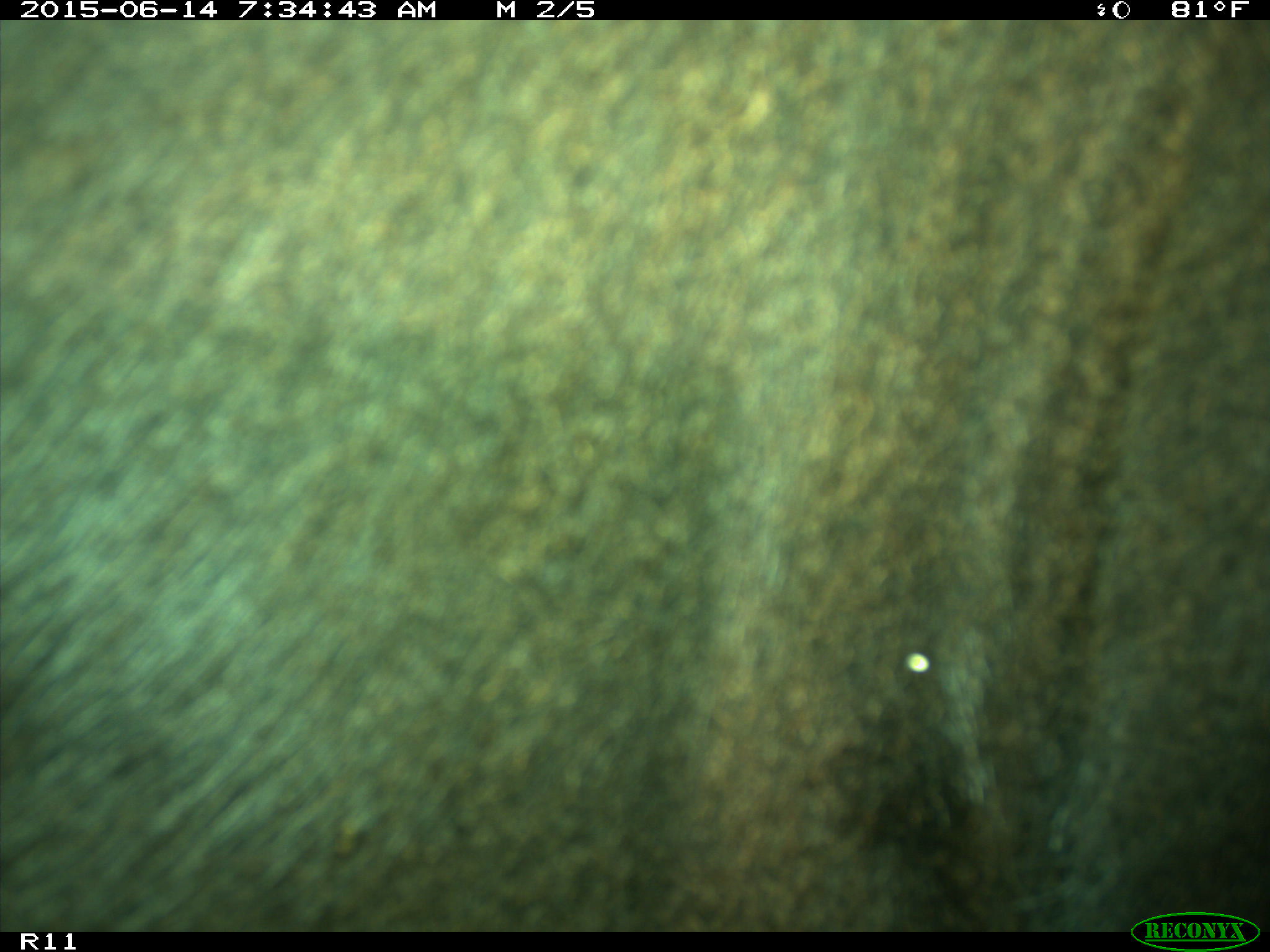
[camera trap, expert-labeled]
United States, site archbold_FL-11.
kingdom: Animalia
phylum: Chordata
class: Mammalia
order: Artiodactyla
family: Bovidae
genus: Bos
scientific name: Bos taurus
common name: domestic cow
Bos taurus (domestic cow).